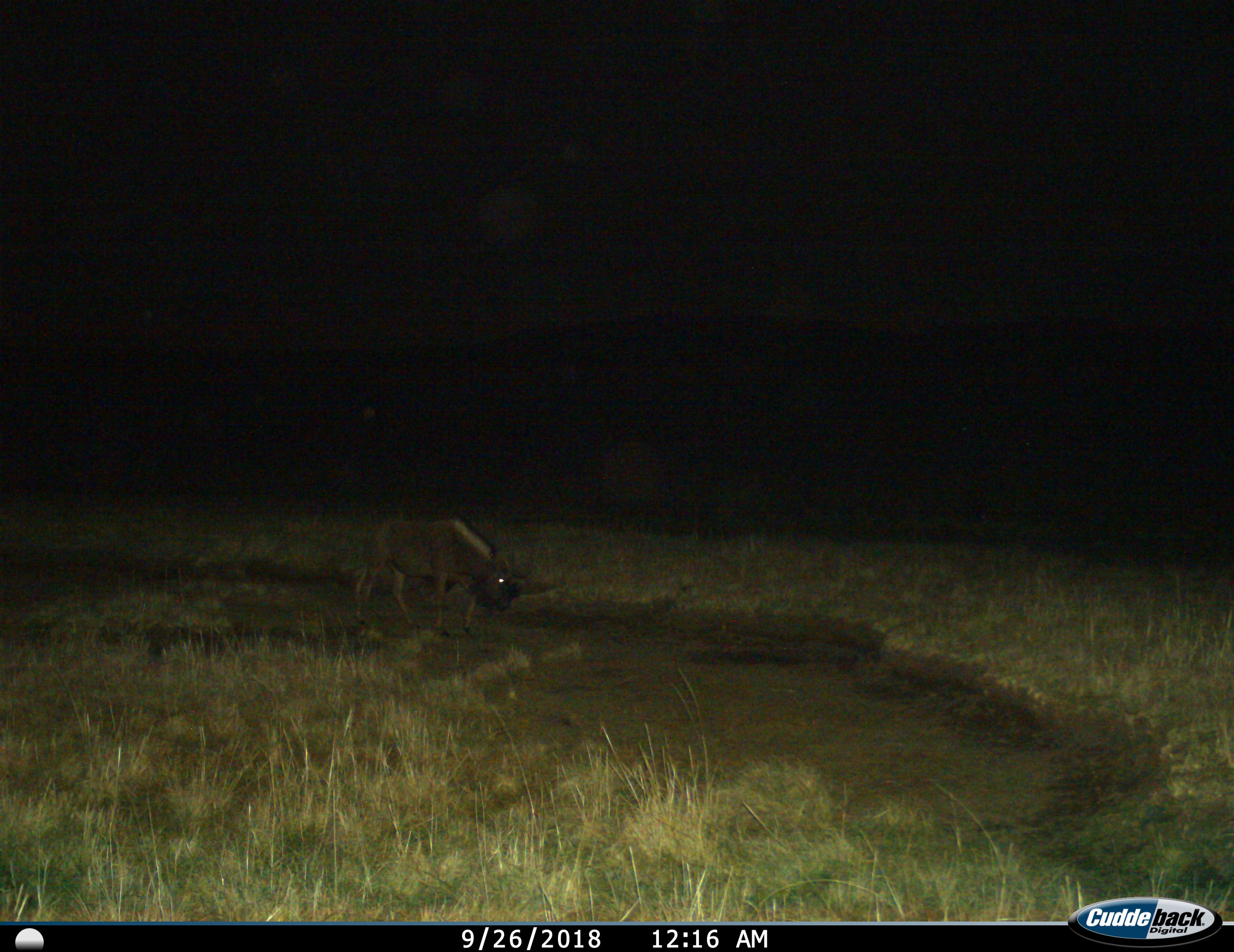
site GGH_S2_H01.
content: unidentified animal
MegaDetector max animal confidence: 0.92